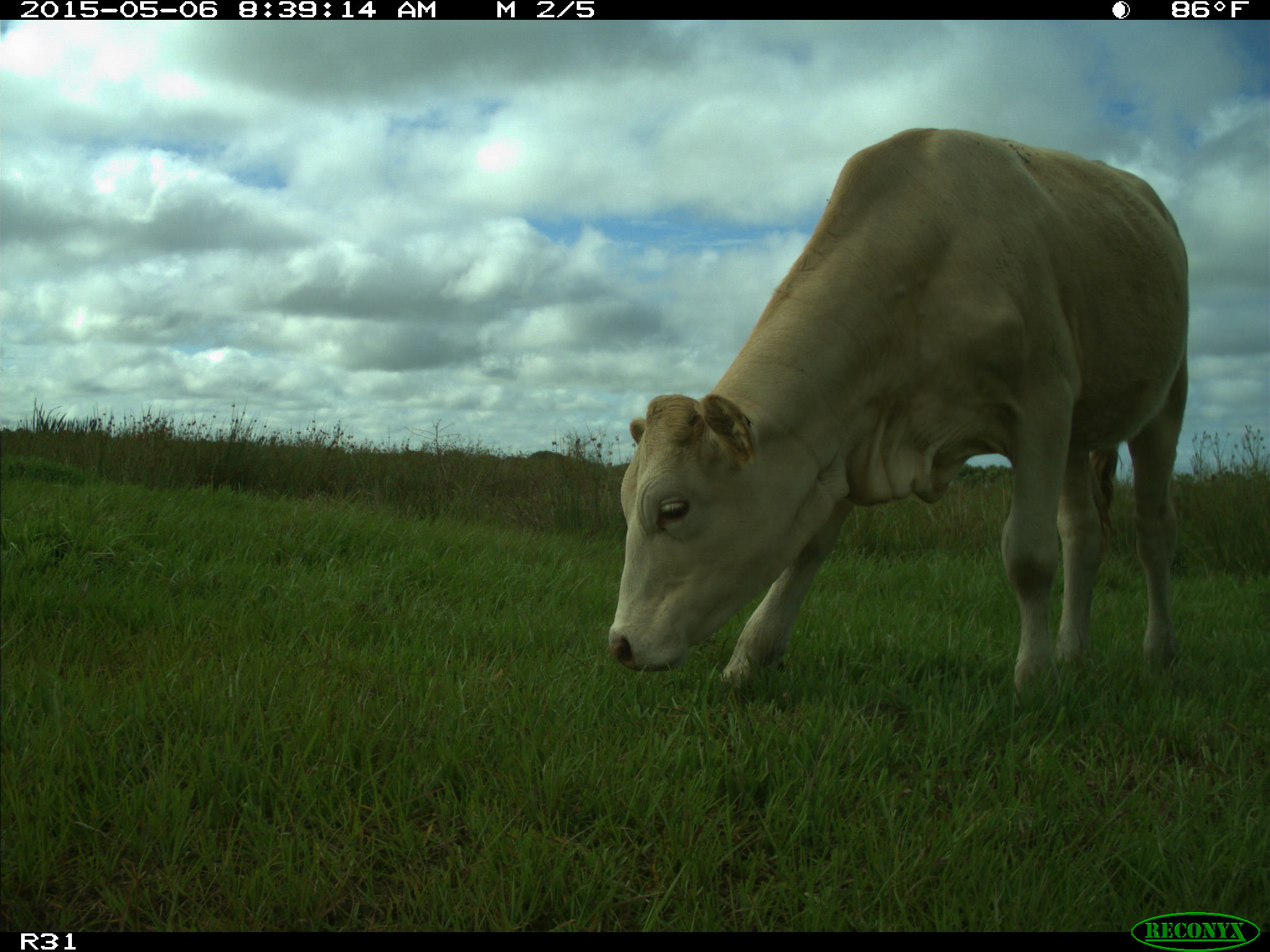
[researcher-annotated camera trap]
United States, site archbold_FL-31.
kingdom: Animalia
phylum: Chordata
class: Mammalia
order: Artiodactyla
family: Bovidae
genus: Bos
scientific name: Bos taurus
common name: domestic cow